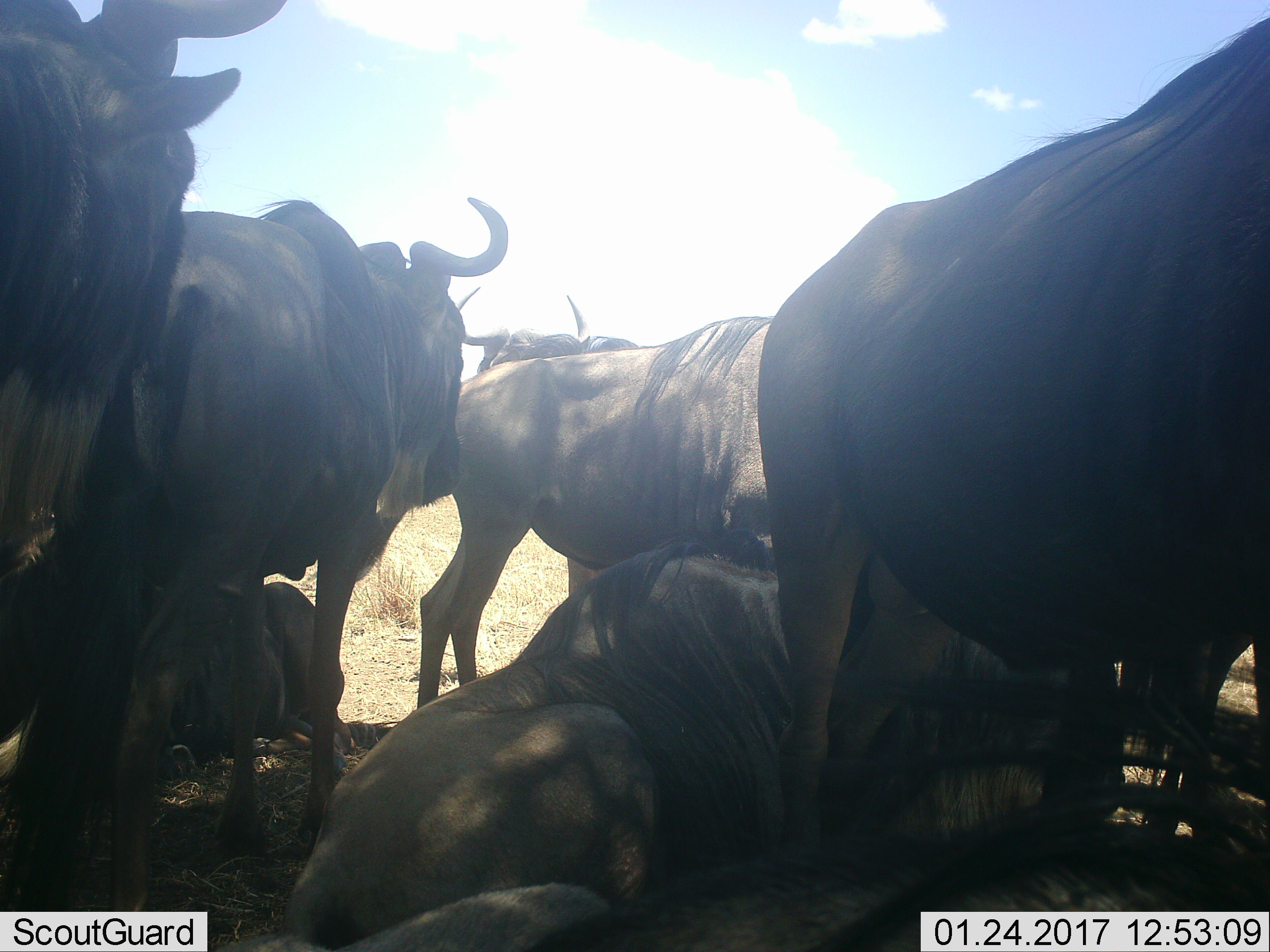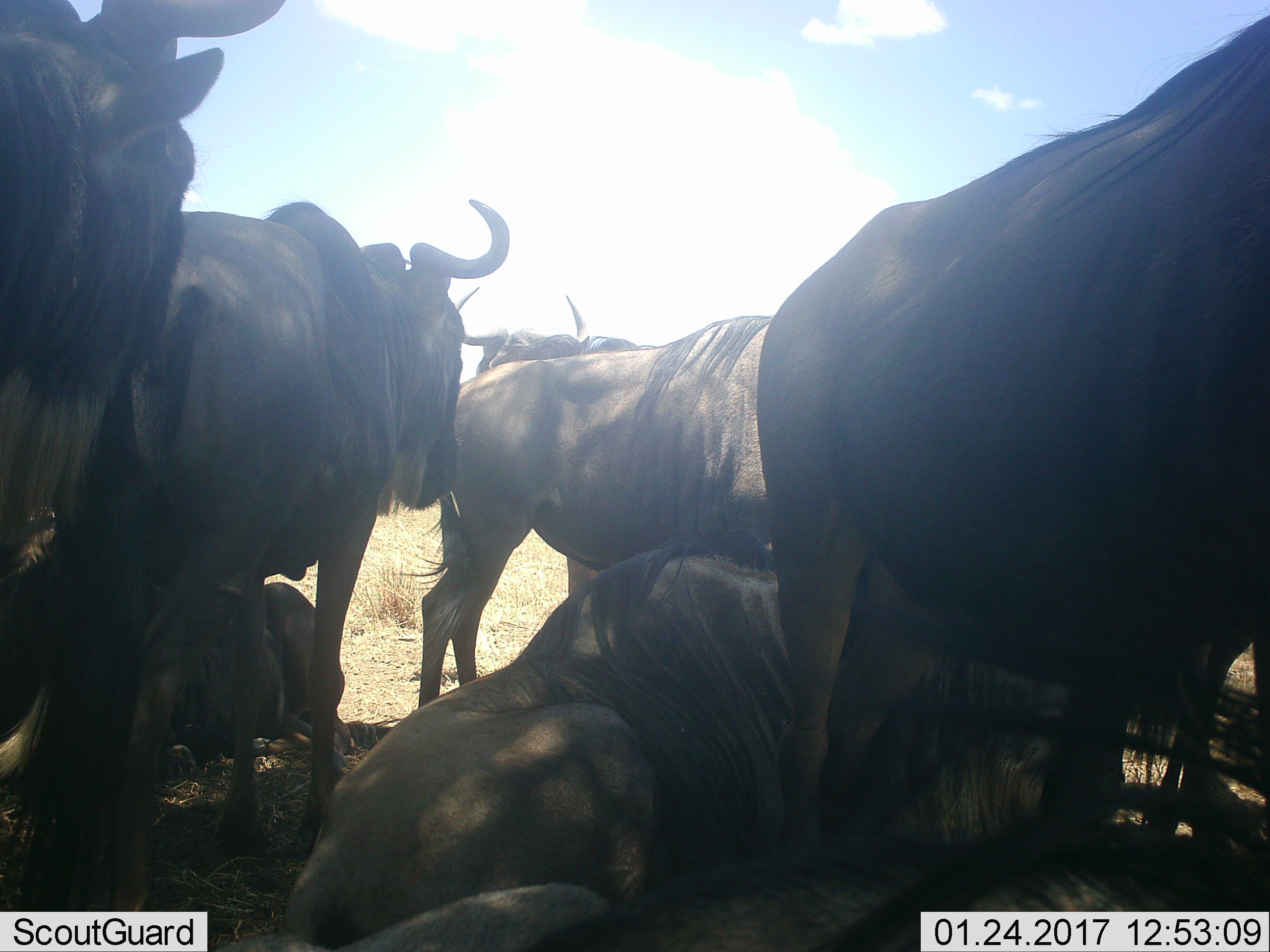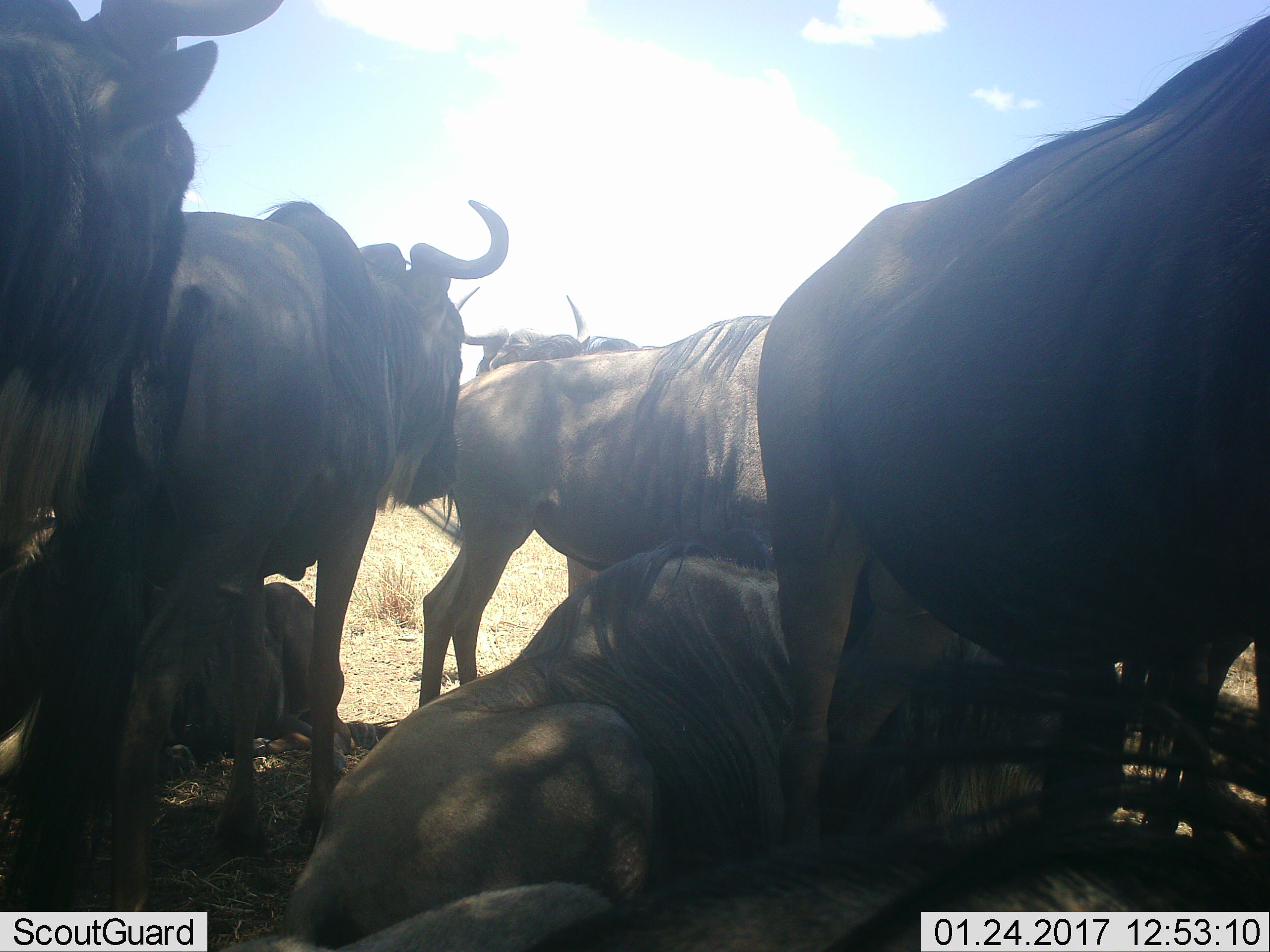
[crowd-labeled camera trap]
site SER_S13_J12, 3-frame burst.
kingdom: Animalia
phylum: Chordata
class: Mammalia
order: Artiodactyla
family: Bovidae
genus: Connochaetes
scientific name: Connochaetes taurinus taurinus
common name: blue wildebeest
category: wildebeestblue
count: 7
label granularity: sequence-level